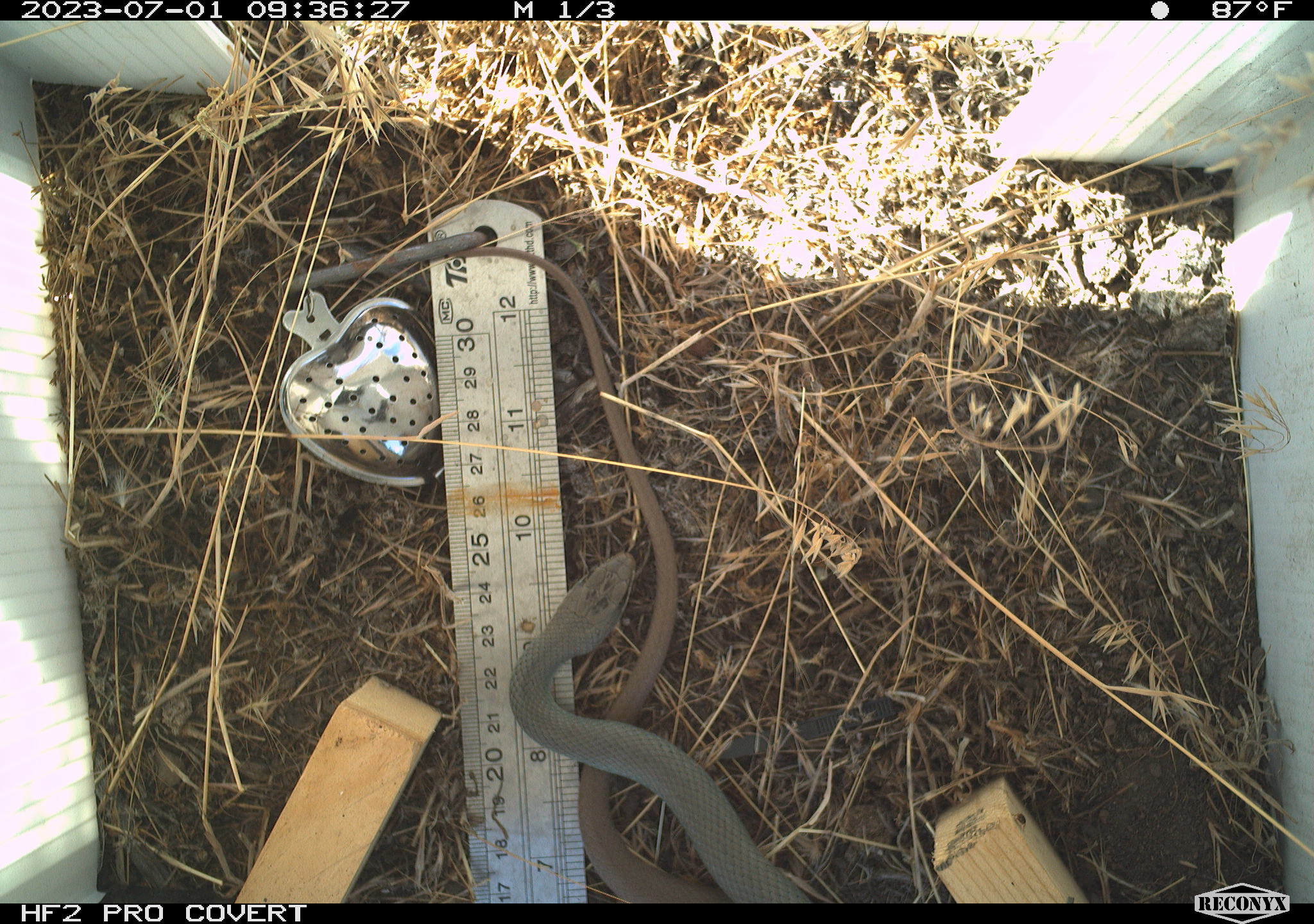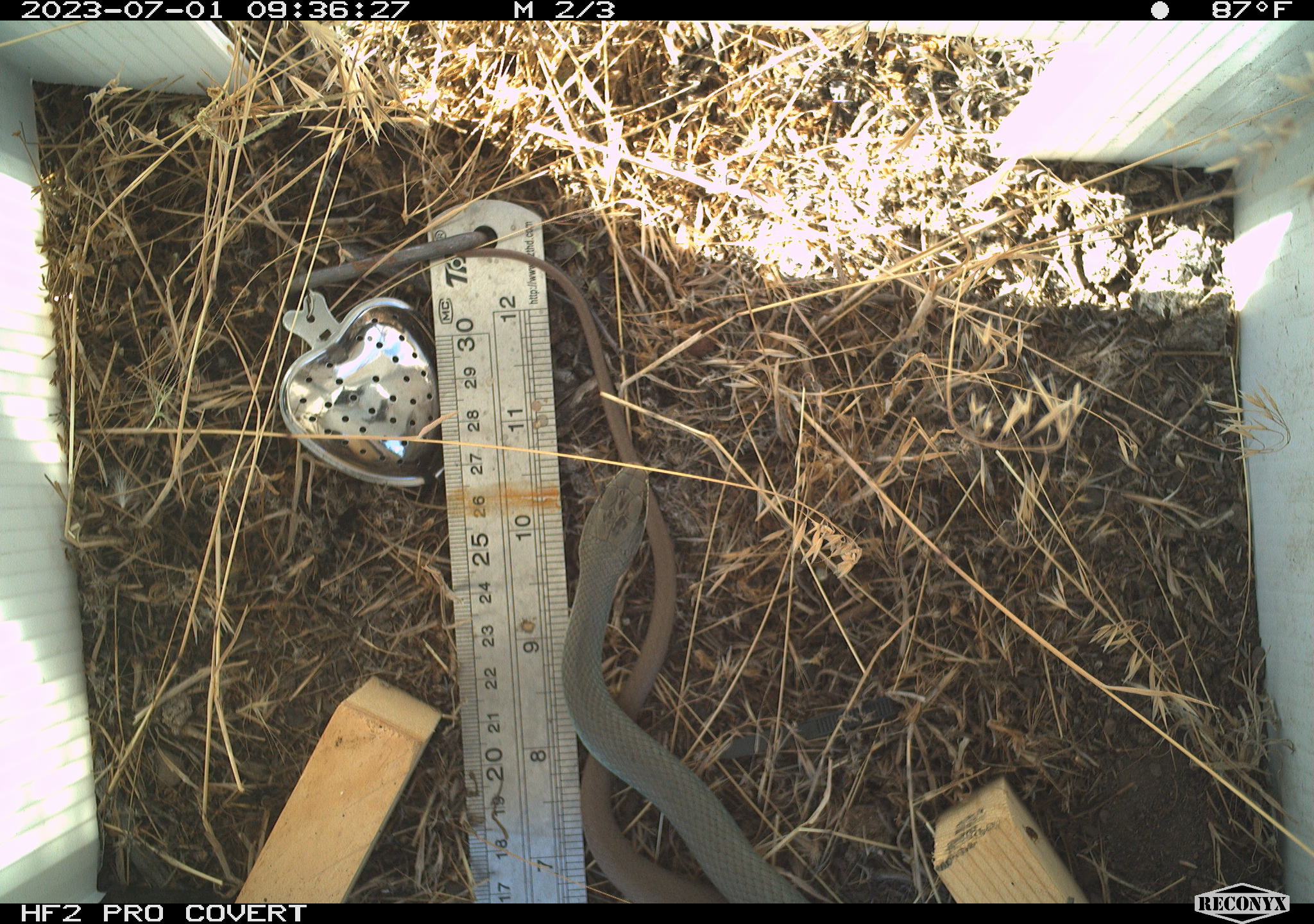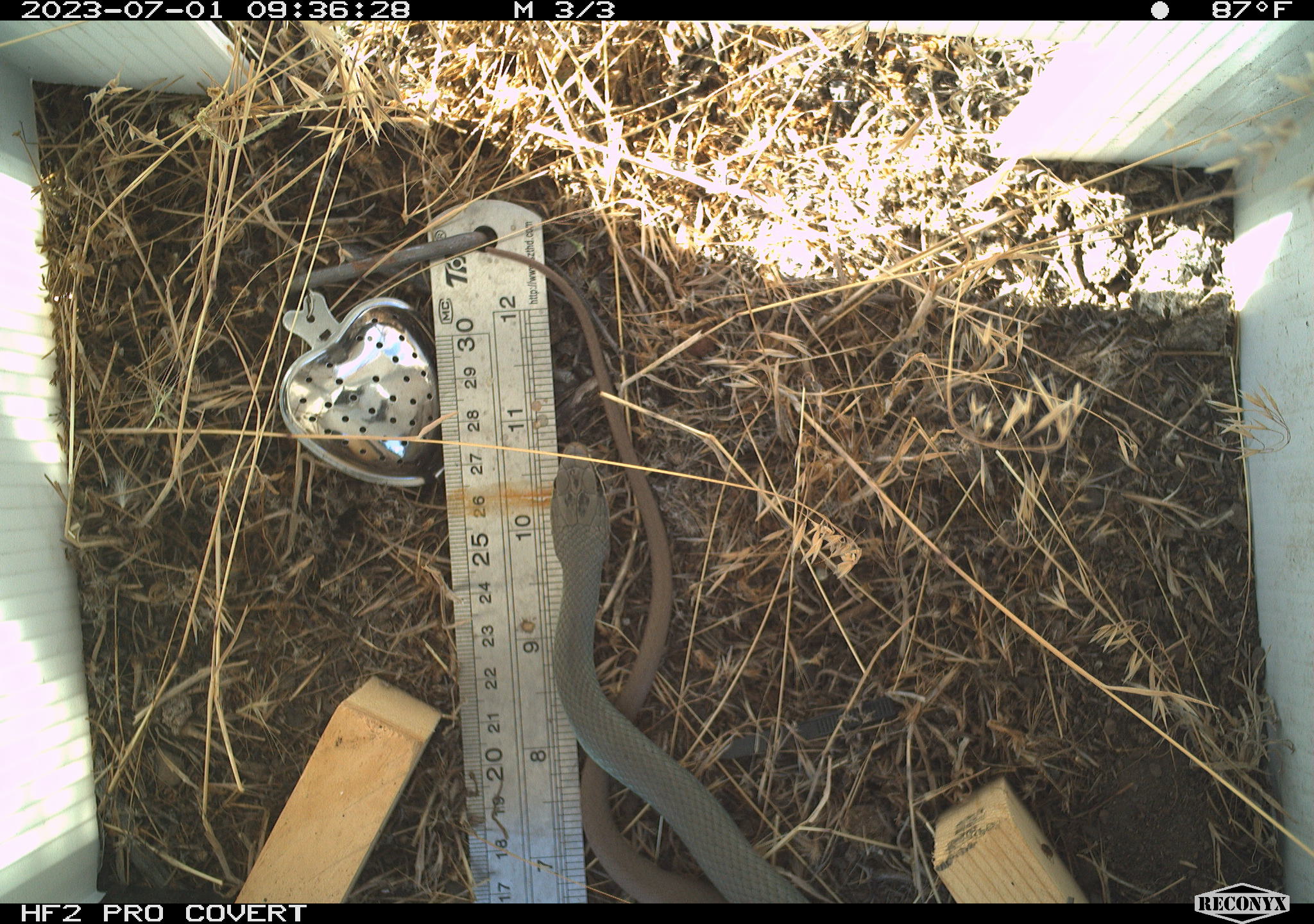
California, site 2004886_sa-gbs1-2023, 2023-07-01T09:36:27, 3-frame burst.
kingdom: Animalia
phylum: Chordata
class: Reptilia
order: Squamata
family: Colubridae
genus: Coluber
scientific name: Coluber constrictor mormon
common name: western yellow-bellied racer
Western yellow-bellied racer (Coluber constrictor mormon).